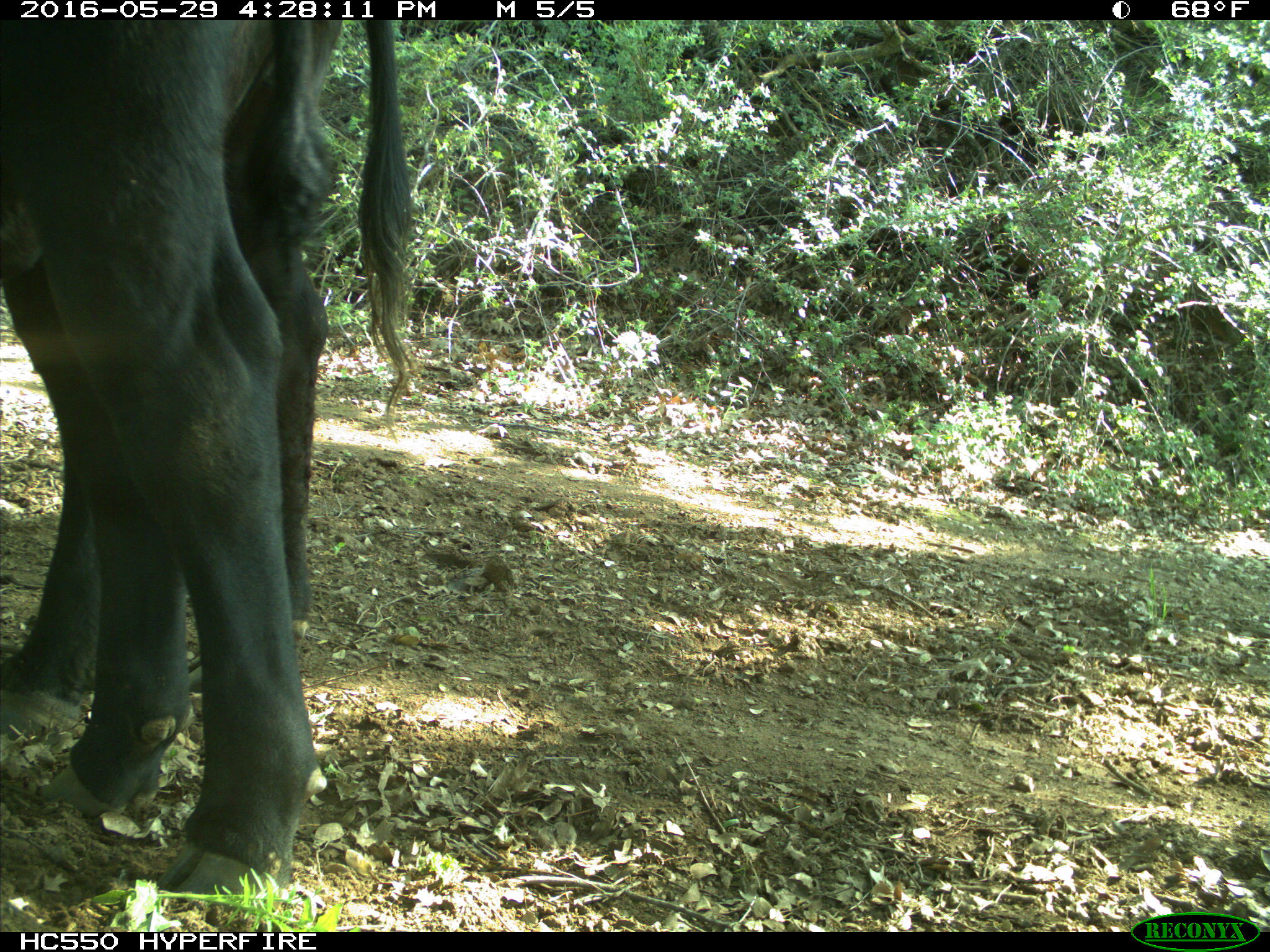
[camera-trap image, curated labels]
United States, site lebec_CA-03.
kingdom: Animalia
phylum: Chordata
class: Mammalia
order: Artiodactyla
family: Bovidae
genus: Bos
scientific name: Bos taurus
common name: domestic cow